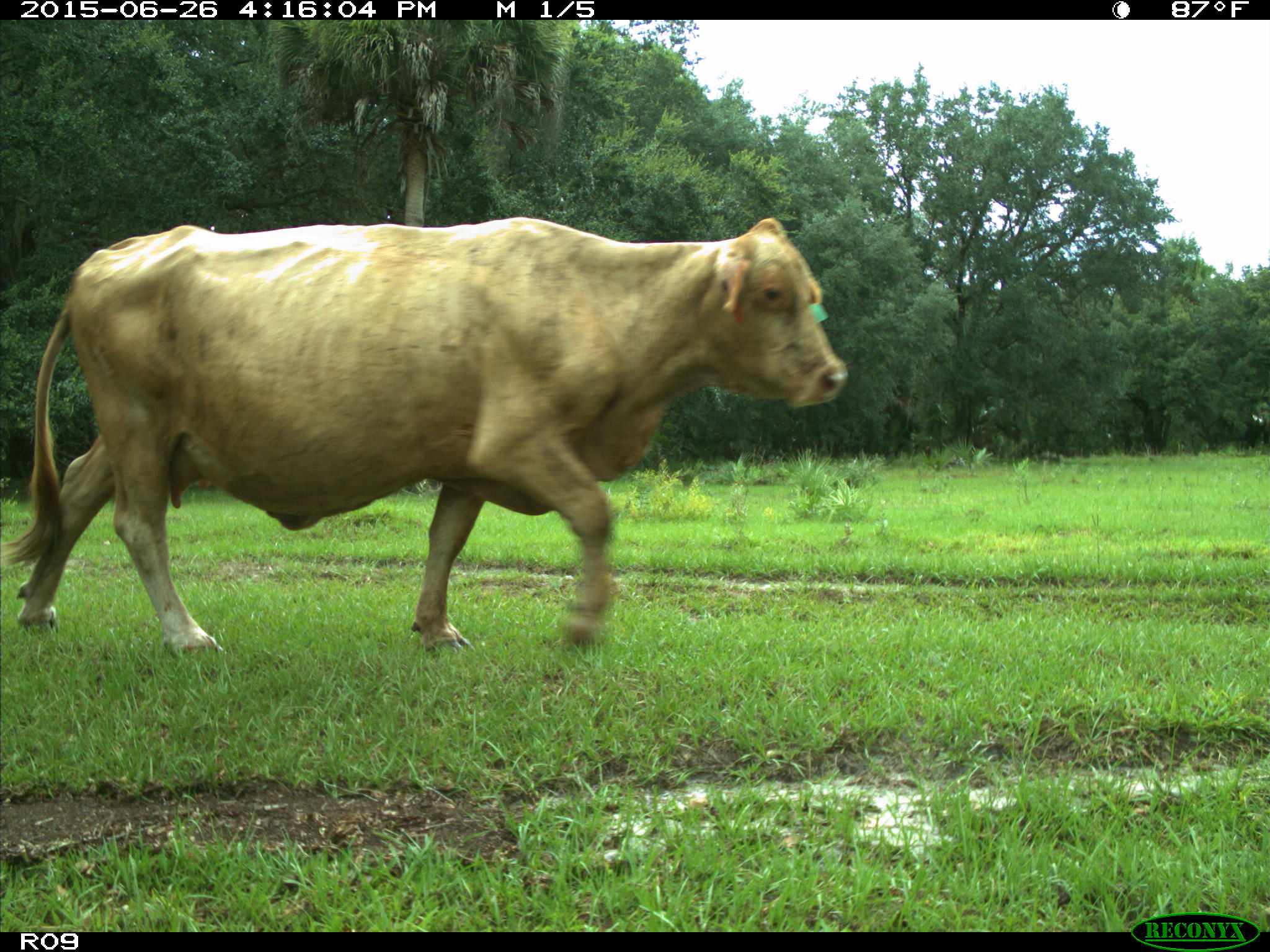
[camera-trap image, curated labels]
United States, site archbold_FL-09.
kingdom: Animalia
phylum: Chordata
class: Mammalia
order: Artiodactyla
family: Bovidae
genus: Bos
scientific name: Bos taurus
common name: domestic cow